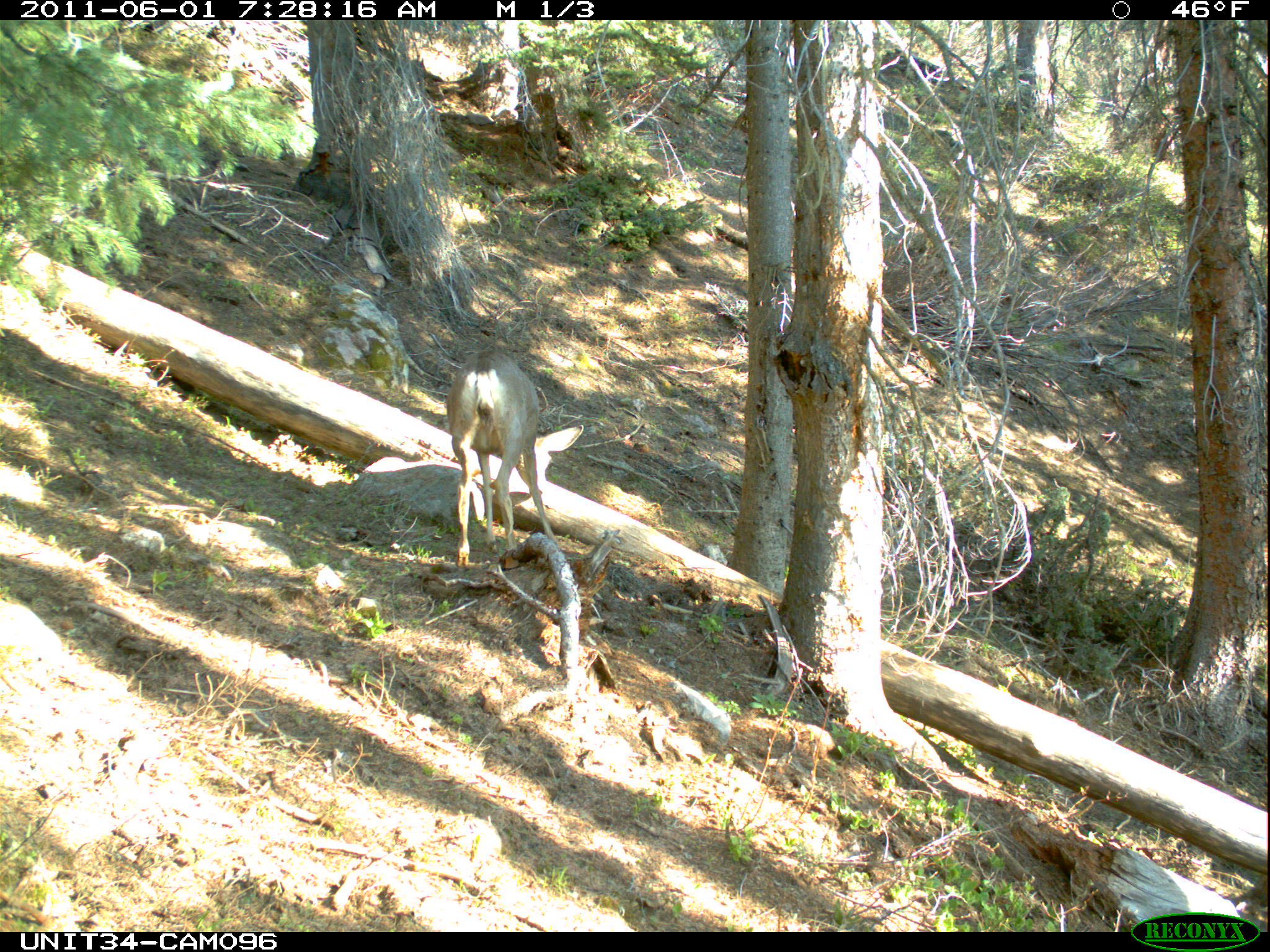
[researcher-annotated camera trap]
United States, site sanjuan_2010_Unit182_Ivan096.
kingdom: Animalia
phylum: Chordata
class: Mammalia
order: Artiodactyla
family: Cervidae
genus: Odocoileus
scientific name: Odocoileus hemionus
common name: mule deer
Odocoileus hemionus (mule deer).